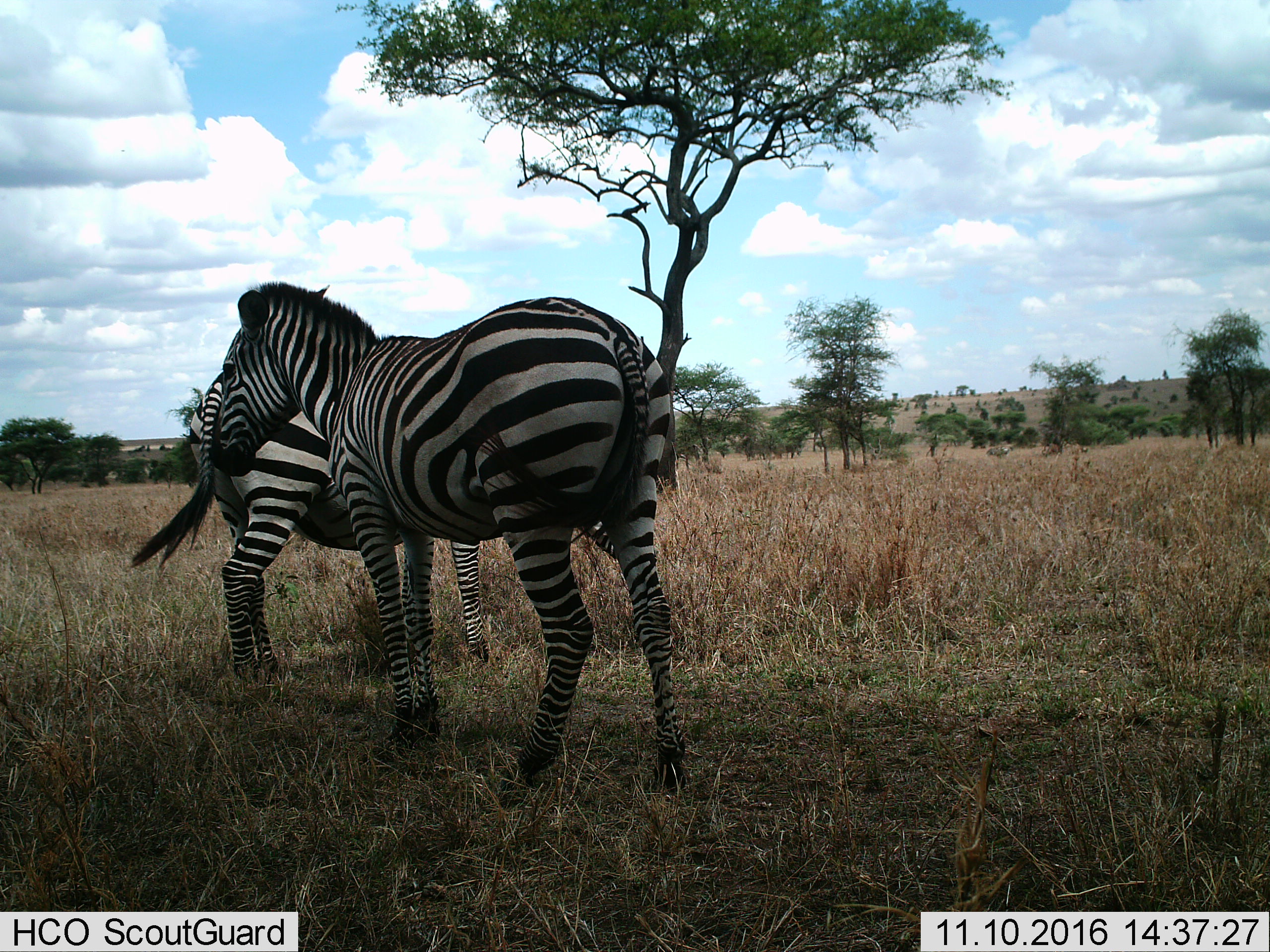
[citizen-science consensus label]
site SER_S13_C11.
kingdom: Animalia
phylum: Chordata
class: Mammalia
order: Perissodactyla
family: Equidae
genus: Equus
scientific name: Equus quagga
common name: plains zebra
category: zebraplains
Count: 2.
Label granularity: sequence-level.